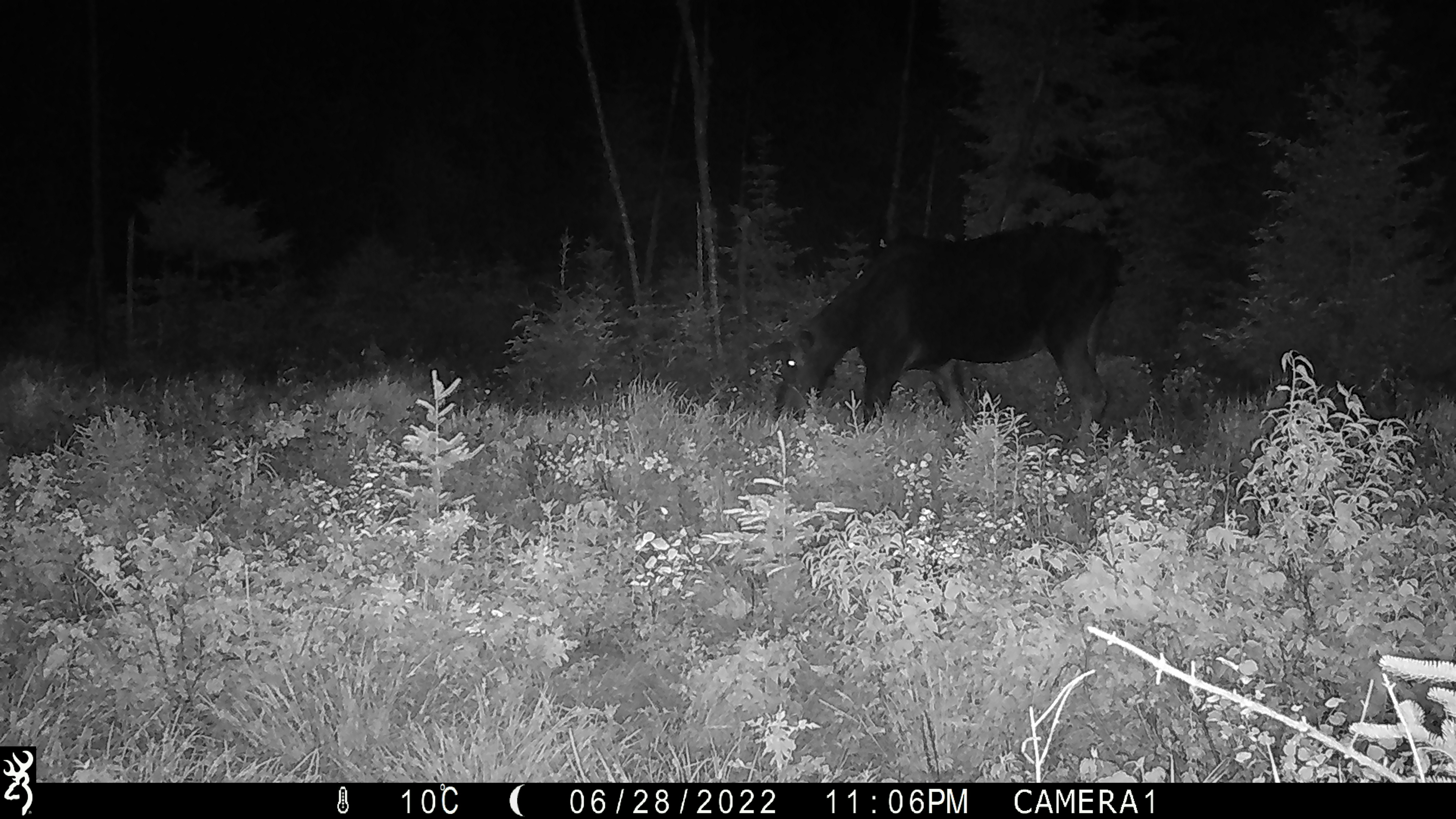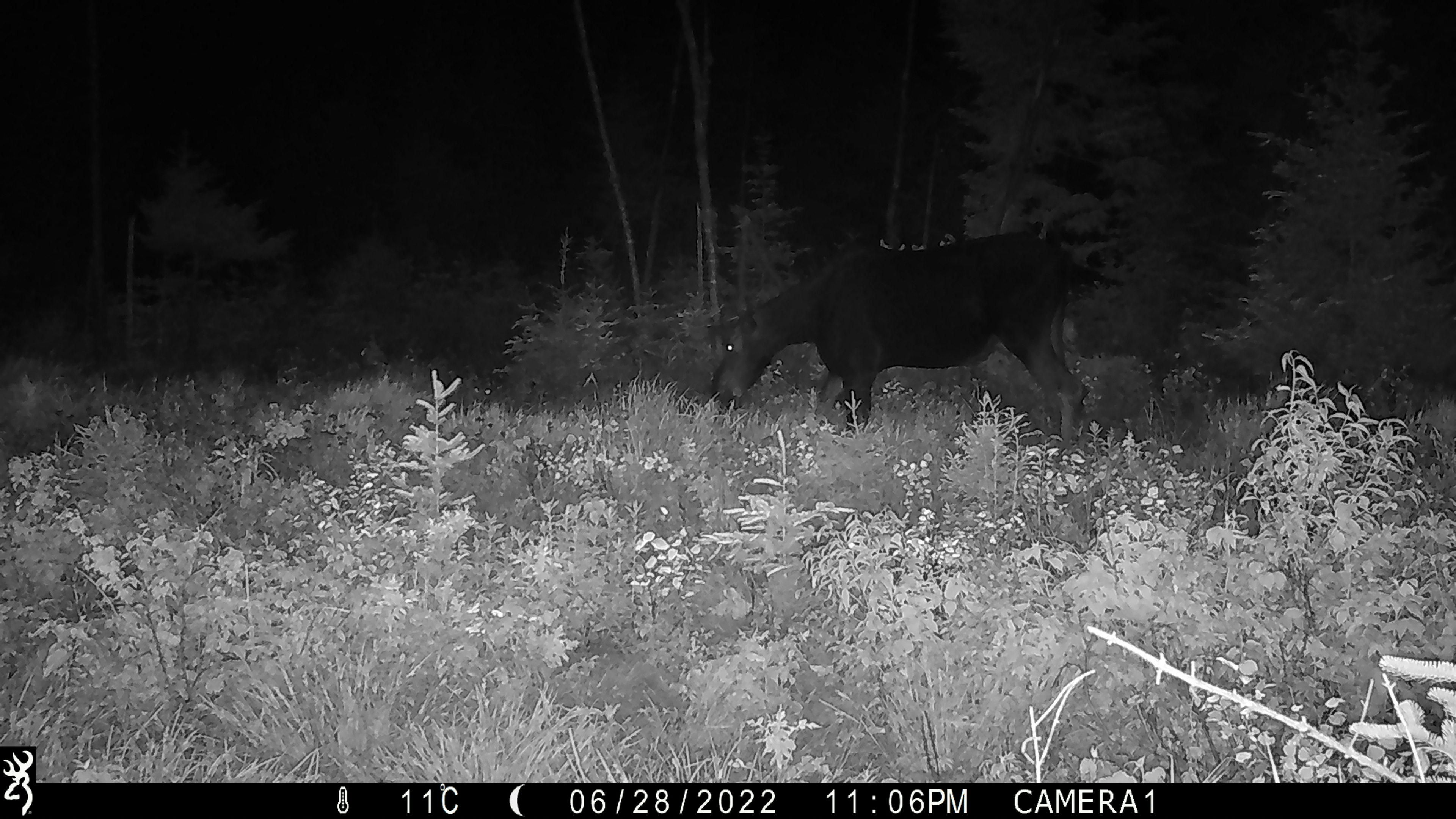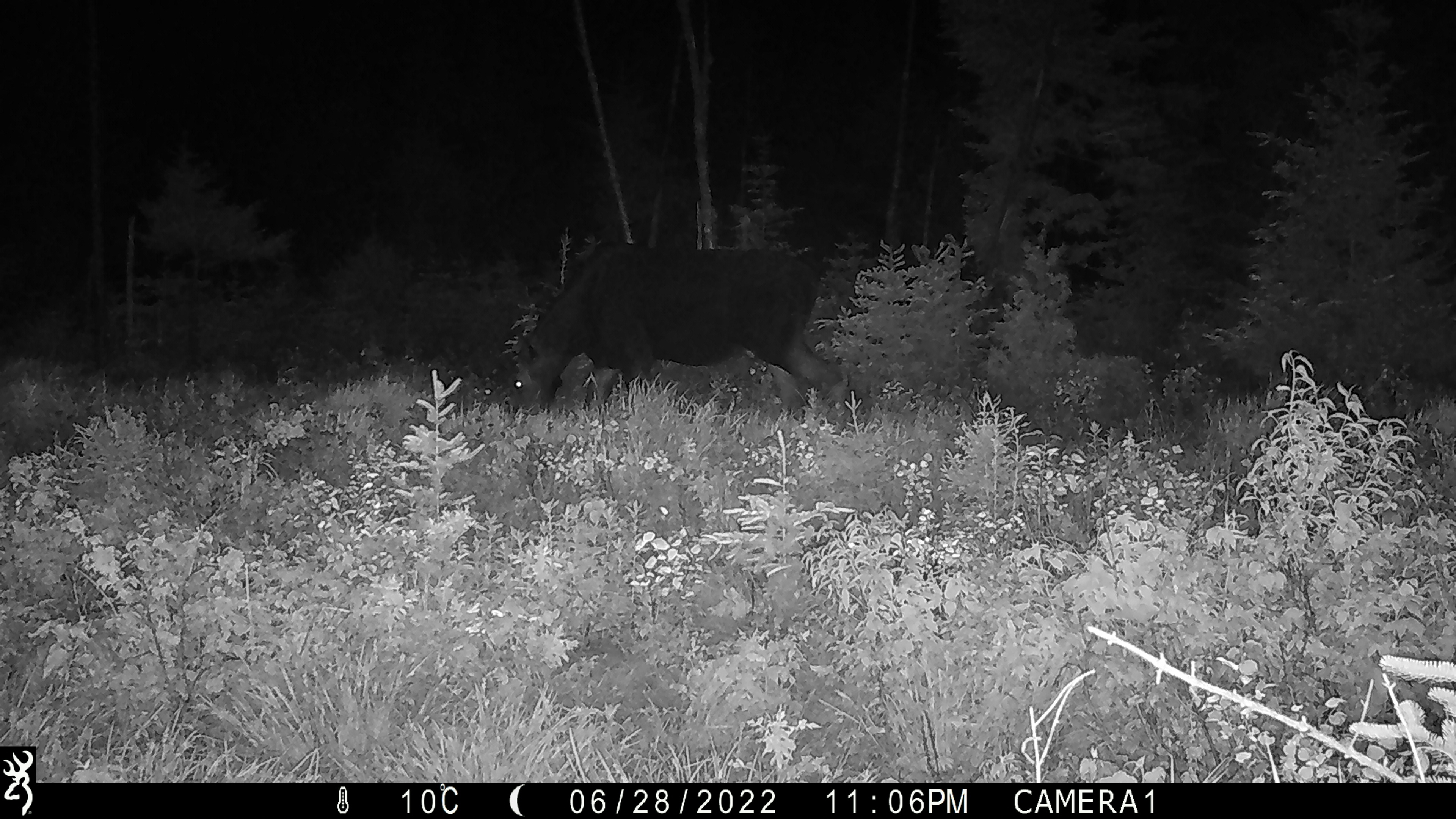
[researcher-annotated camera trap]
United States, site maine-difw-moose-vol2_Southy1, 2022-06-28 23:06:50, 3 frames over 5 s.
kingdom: Animalia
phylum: Chordata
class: Mammalia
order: Artiodactyla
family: Cervidae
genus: Alces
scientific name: Alces alces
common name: moose